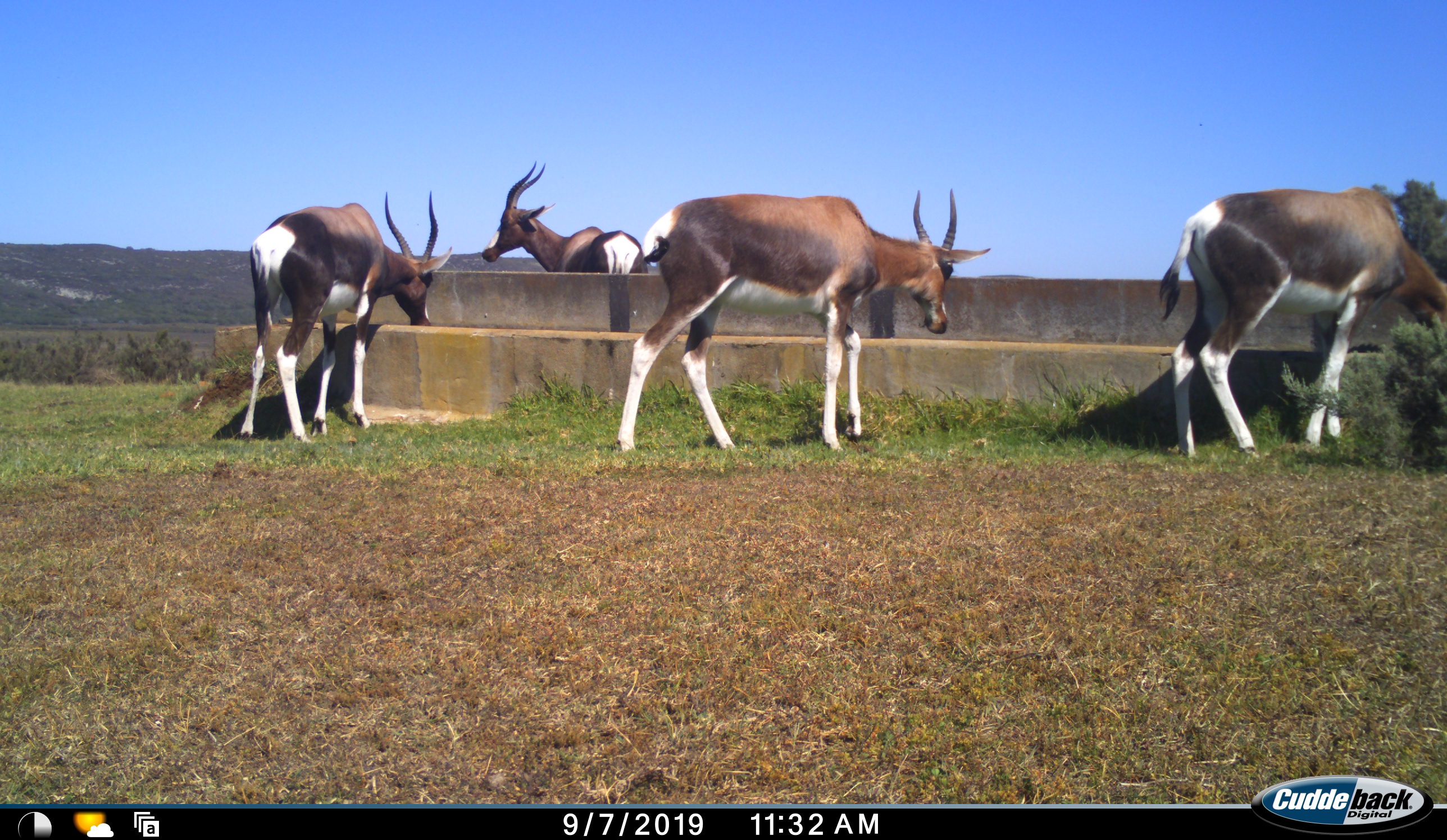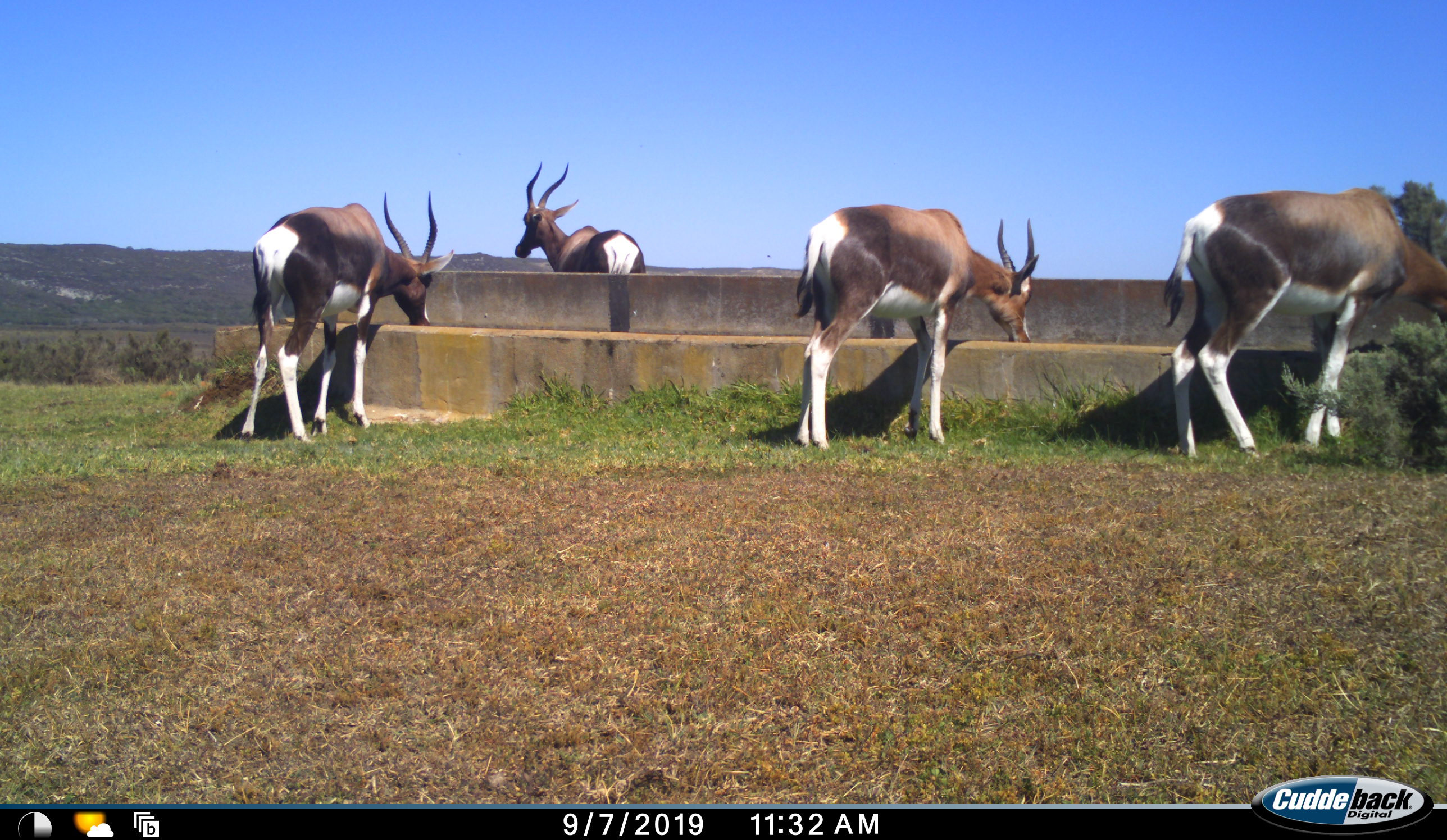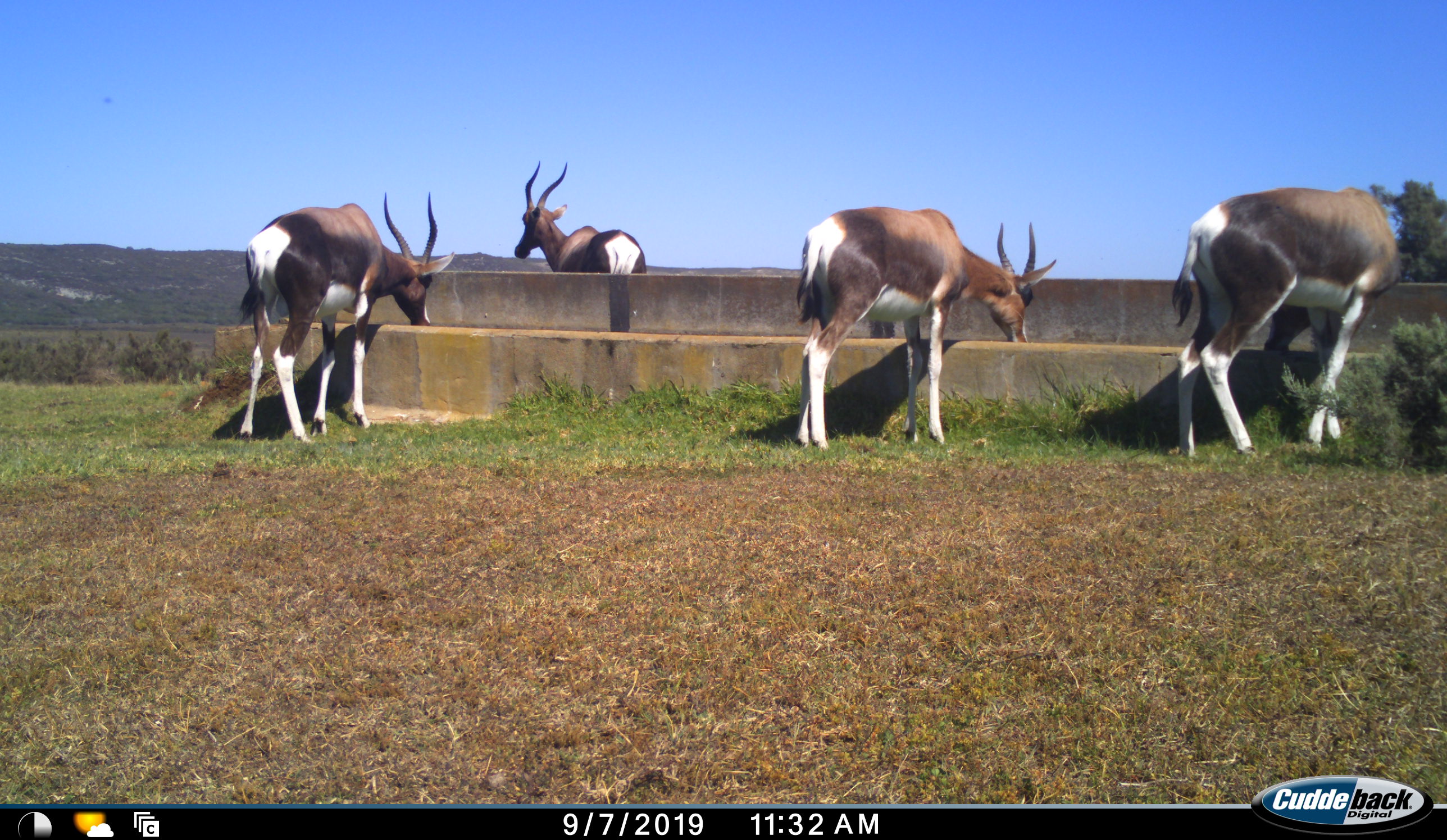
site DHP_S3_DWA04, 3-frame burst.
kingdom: Animalia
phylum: Chordata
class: Mammalia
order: Artiodactyla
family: Bovidae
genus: Damaliscus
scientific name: Damaliscus pygargus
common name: bontebok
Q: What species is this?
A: Bontebok (Damaliscus pygargus).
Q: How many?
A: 4.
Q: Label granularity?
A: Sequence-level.